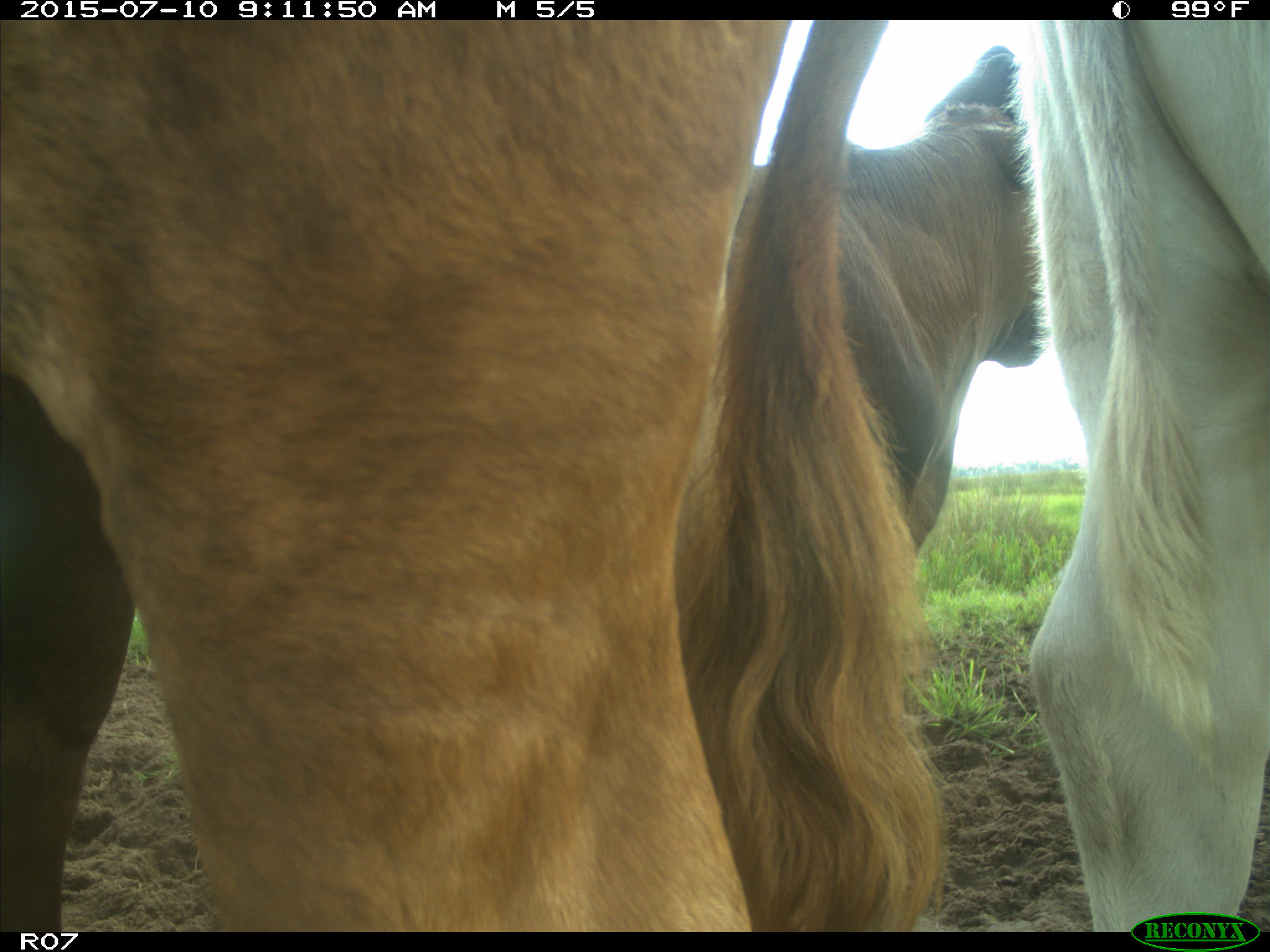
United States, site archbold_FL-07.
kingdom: Animalia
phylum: Chordata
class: Mammalia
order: Artiodactyla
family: Bovidae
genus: Bos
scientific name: Bos taurus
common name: domestic cow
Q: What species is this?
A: Bos taurus (domestic cow).